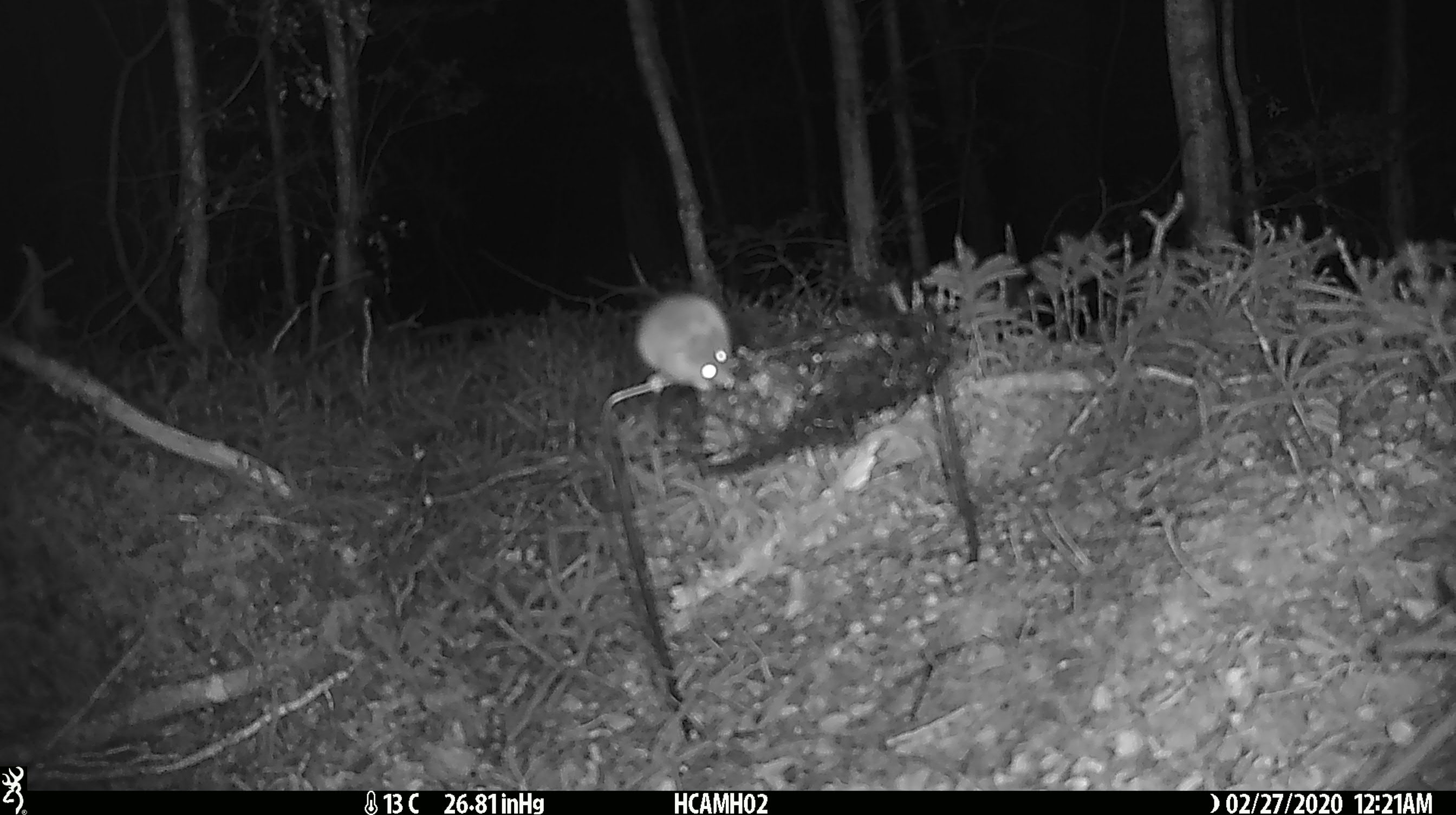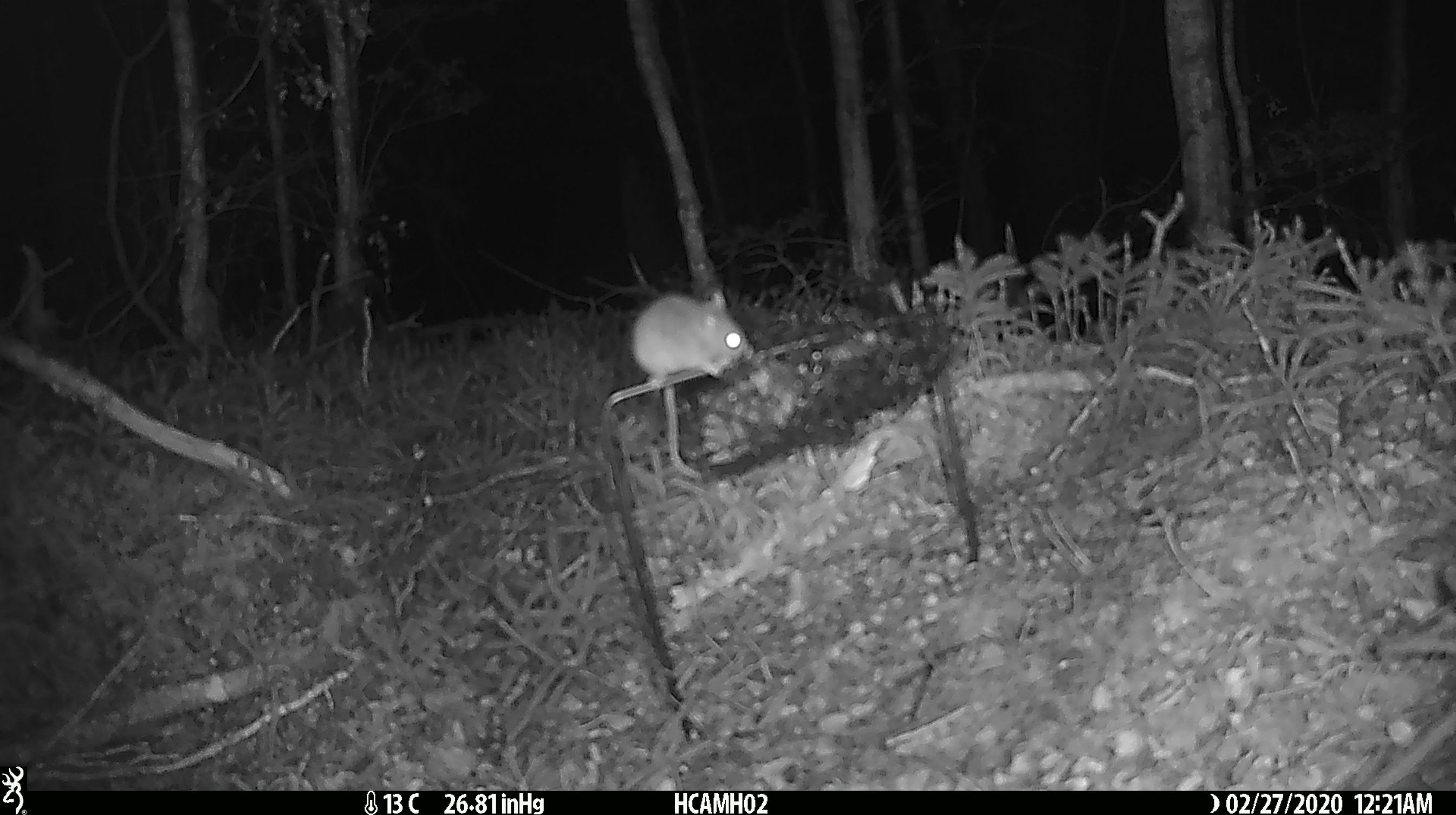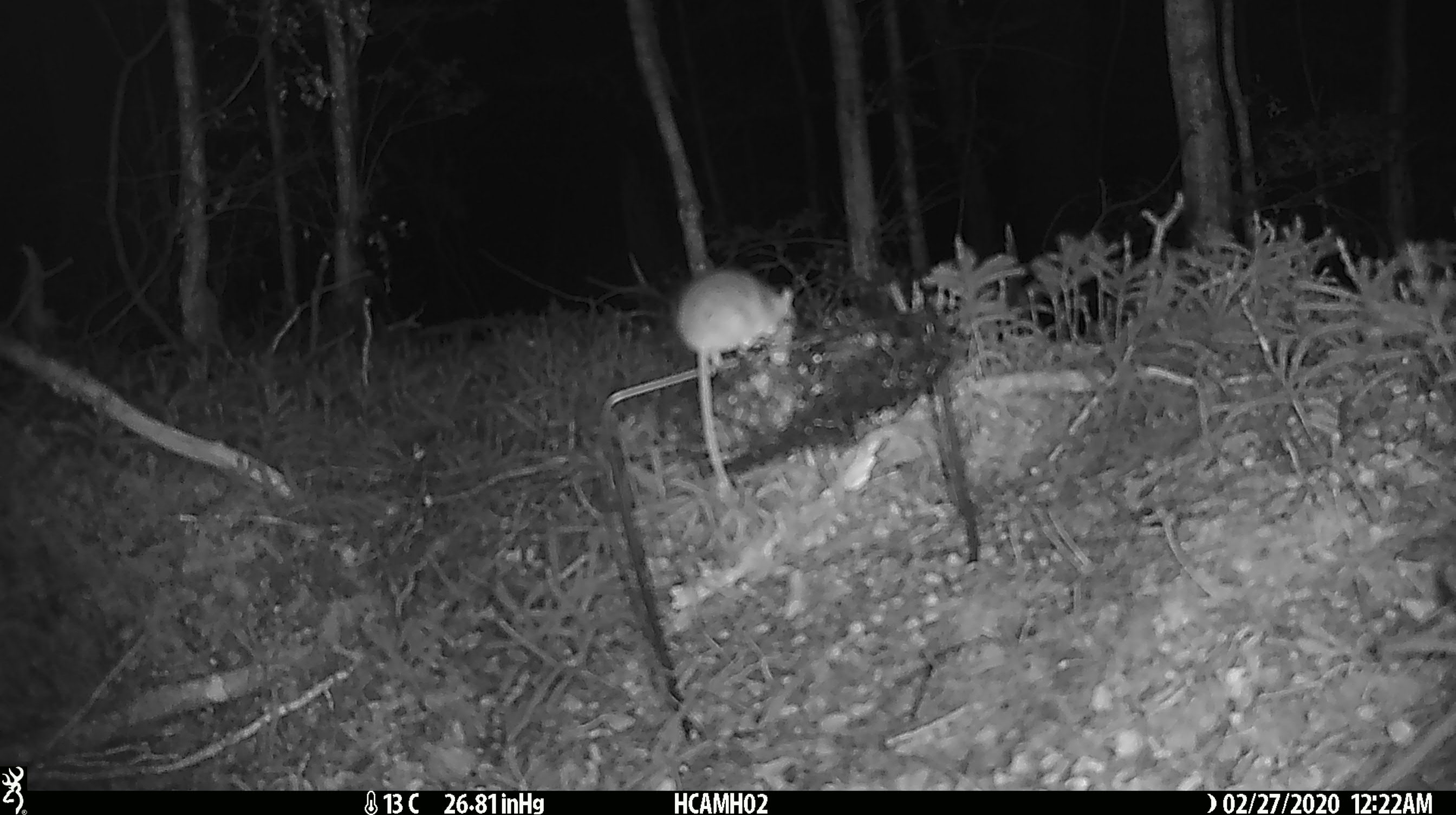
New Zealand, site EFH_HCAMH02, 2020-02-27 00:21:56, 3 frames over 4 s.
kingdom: Animalia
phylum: Chordata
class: Mammalia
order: Rodentia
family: Muridae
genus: Mus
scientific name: Mus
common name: mouse